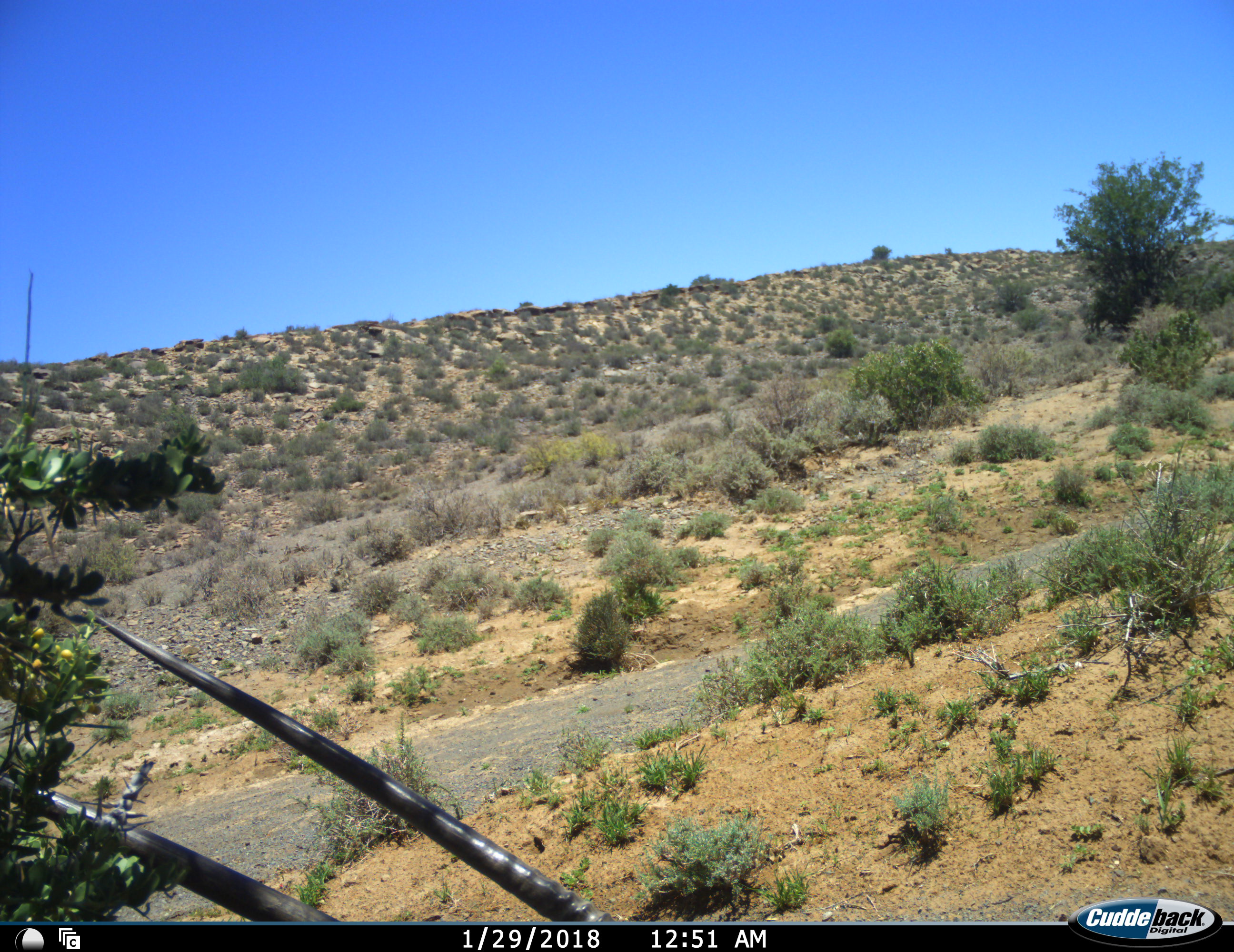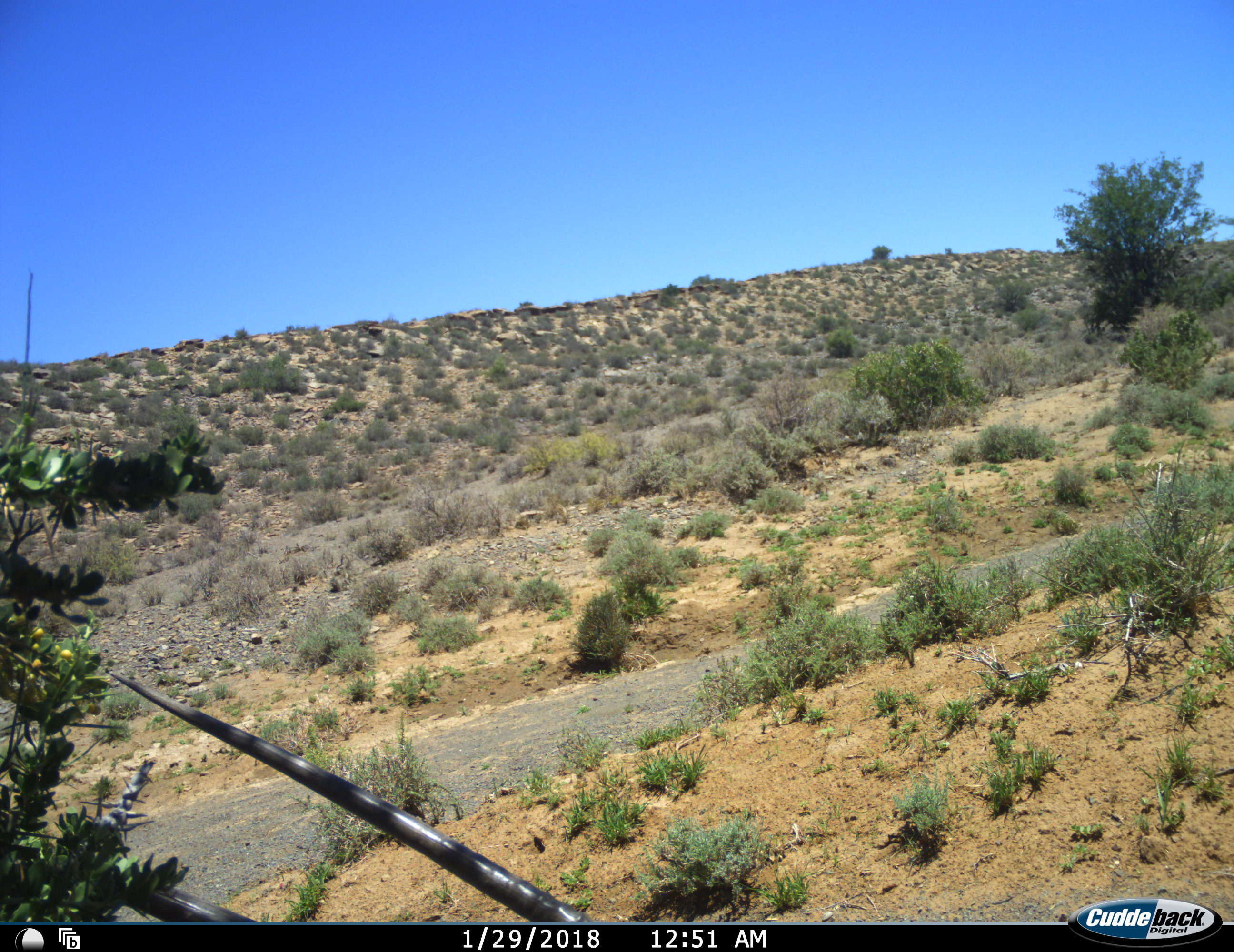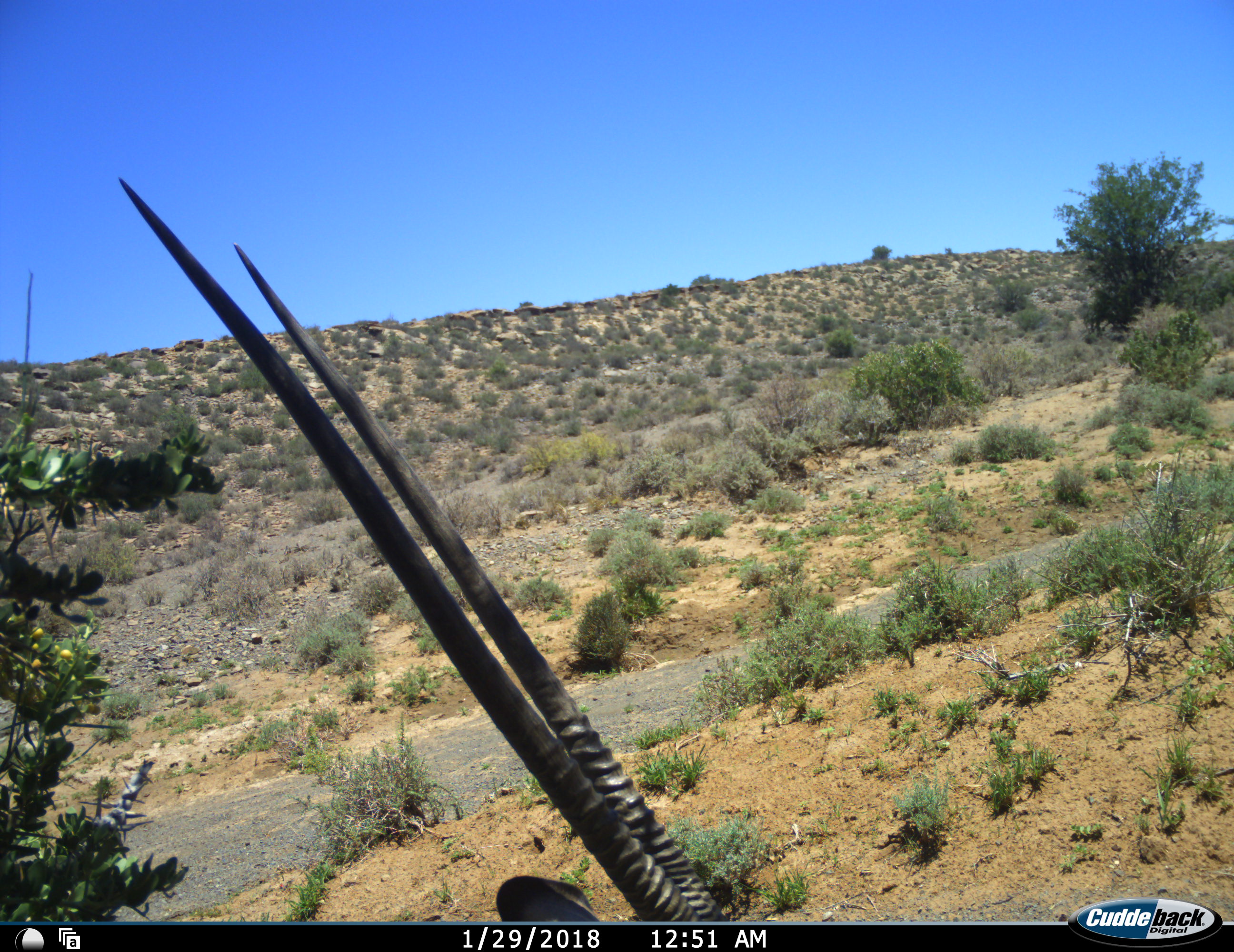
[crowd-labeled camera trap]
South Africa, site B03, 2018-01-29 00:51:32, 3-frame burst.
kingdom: Animalia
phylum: Chordata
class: Mammalia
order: Artiodactyla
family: Bovidae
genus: Oryx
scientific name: Oryx gazella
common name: gemsbok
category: gemsbokoryx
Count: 1.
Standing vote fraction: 67%.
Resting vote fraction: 22%.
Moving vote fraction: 0%.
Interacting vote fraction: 0%.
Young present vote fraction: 0%.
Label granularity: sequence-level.